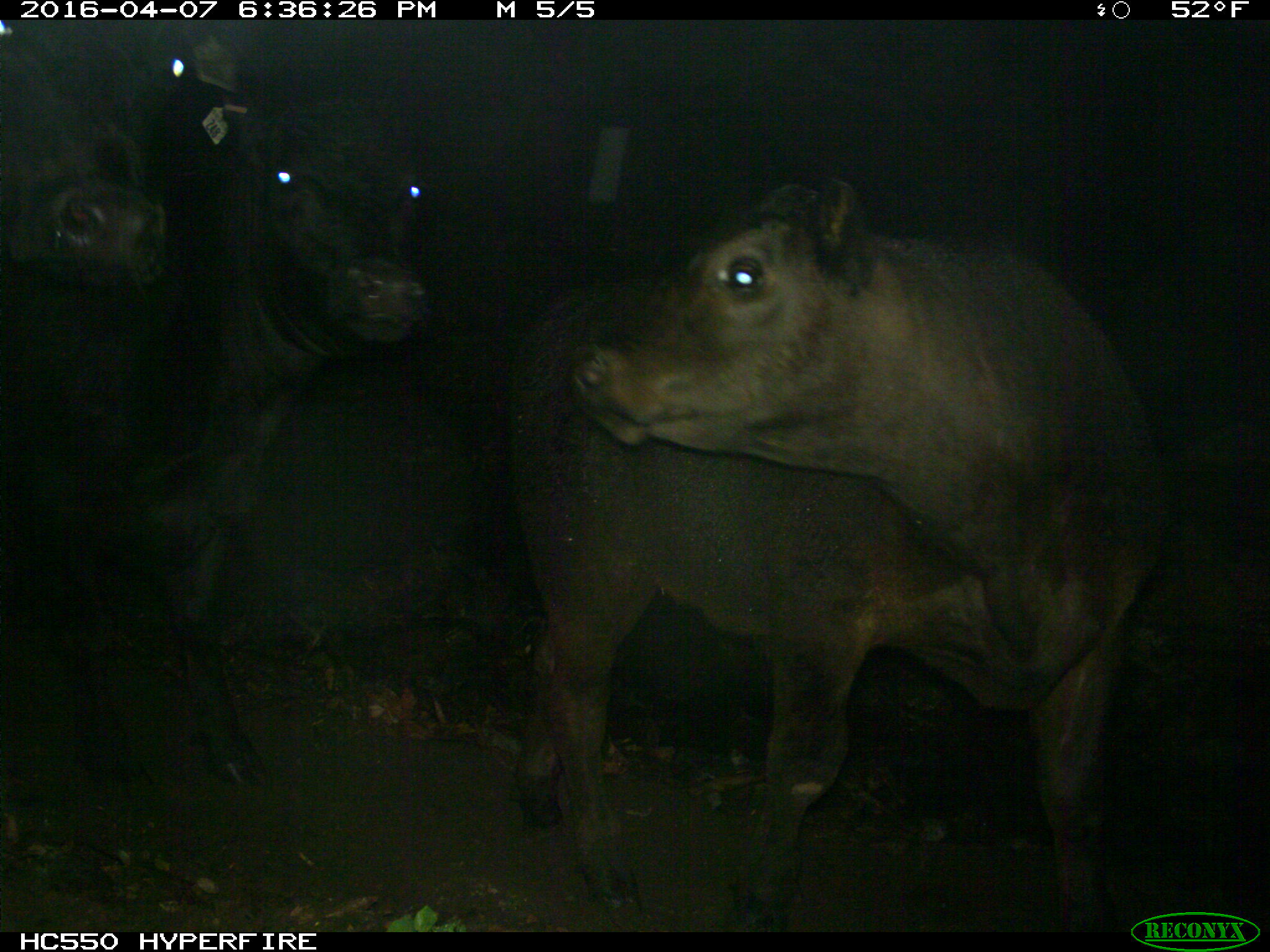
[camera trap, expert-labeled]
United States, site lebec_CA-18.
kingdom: Animalia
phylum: Chordata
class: Mammalia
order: Artiodactyla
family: Bovidae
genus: Bos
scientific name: Bos taurus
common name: domestic cow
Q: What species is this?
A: Bos taurus (domestic cow).